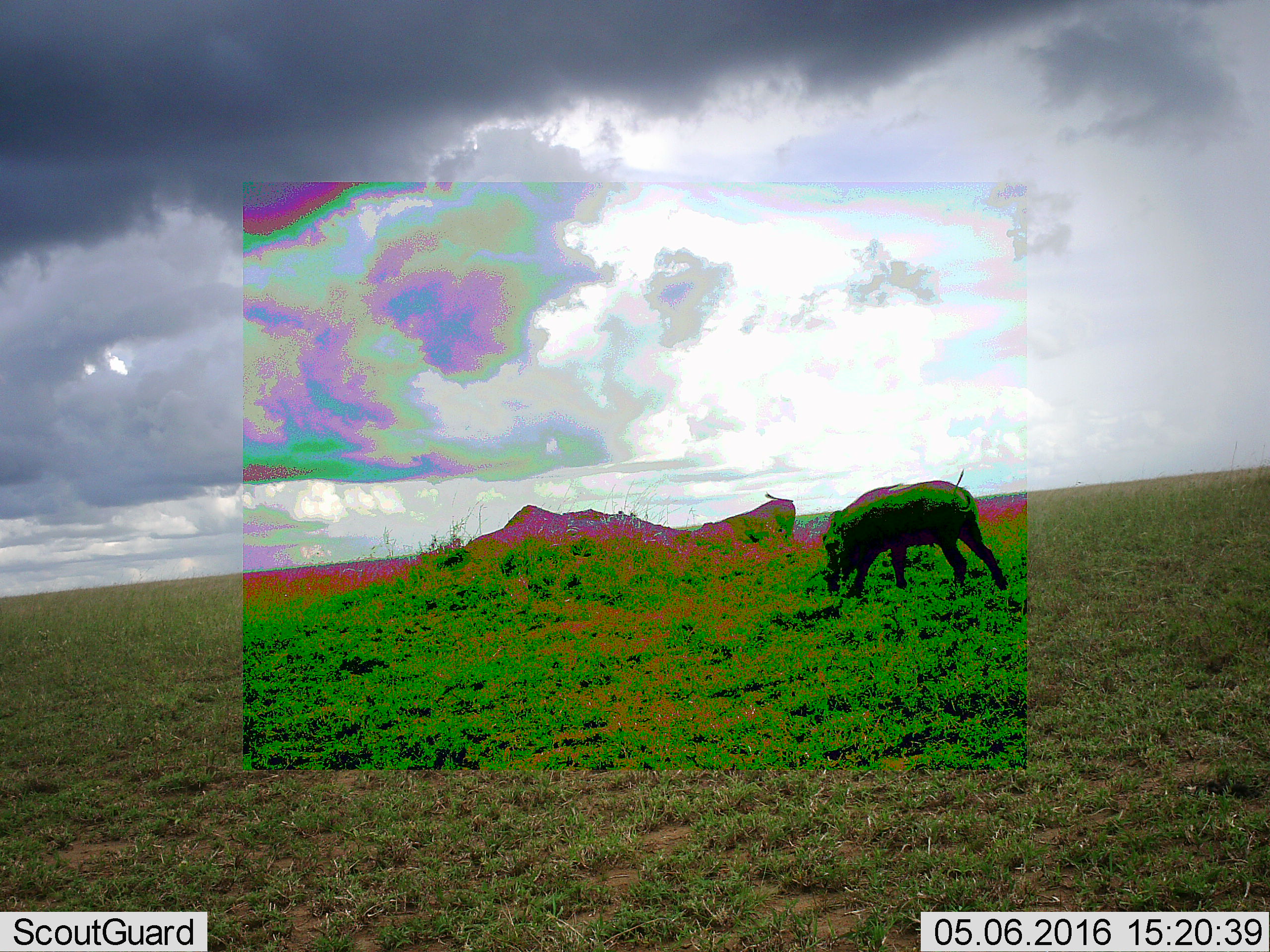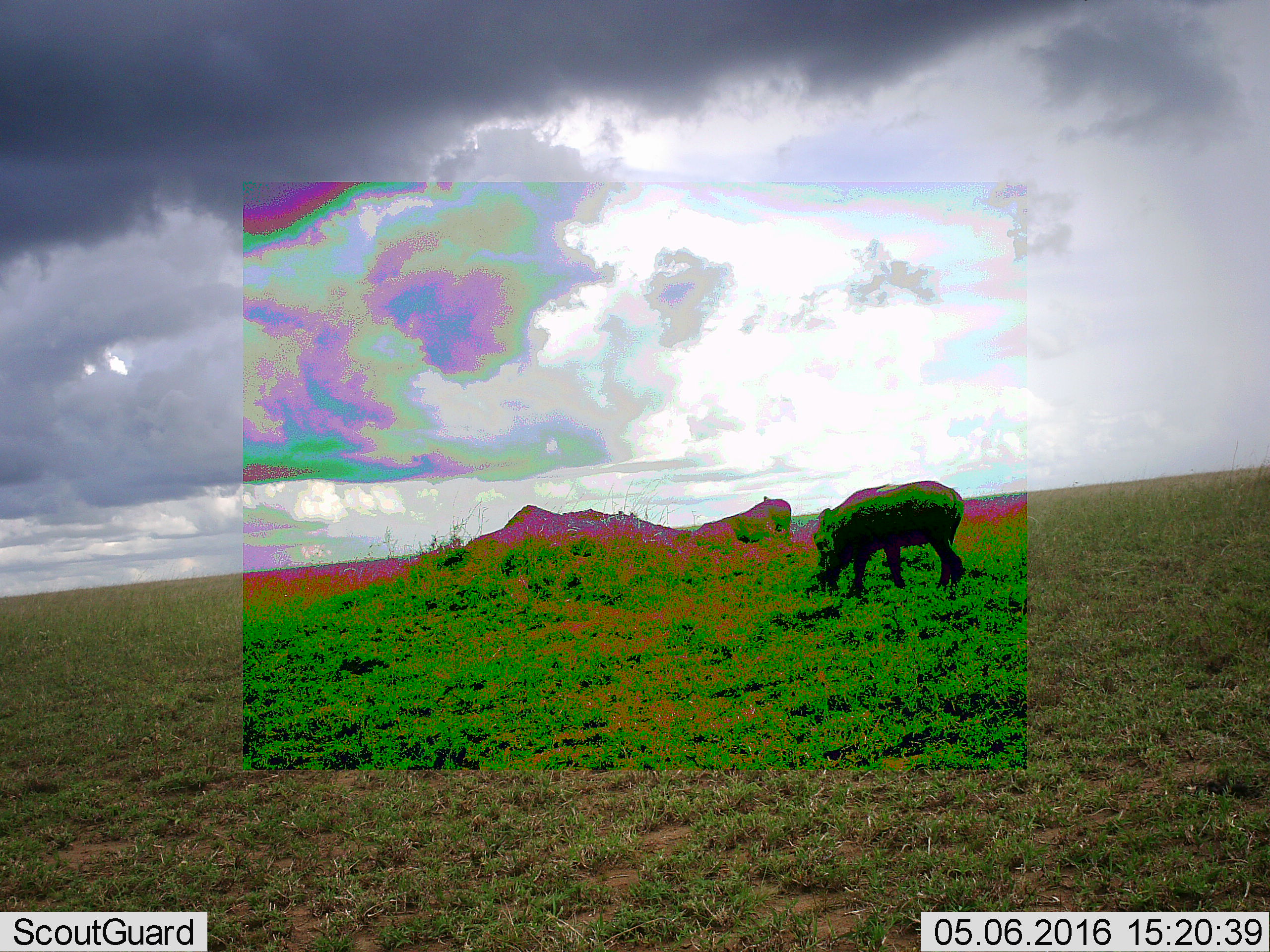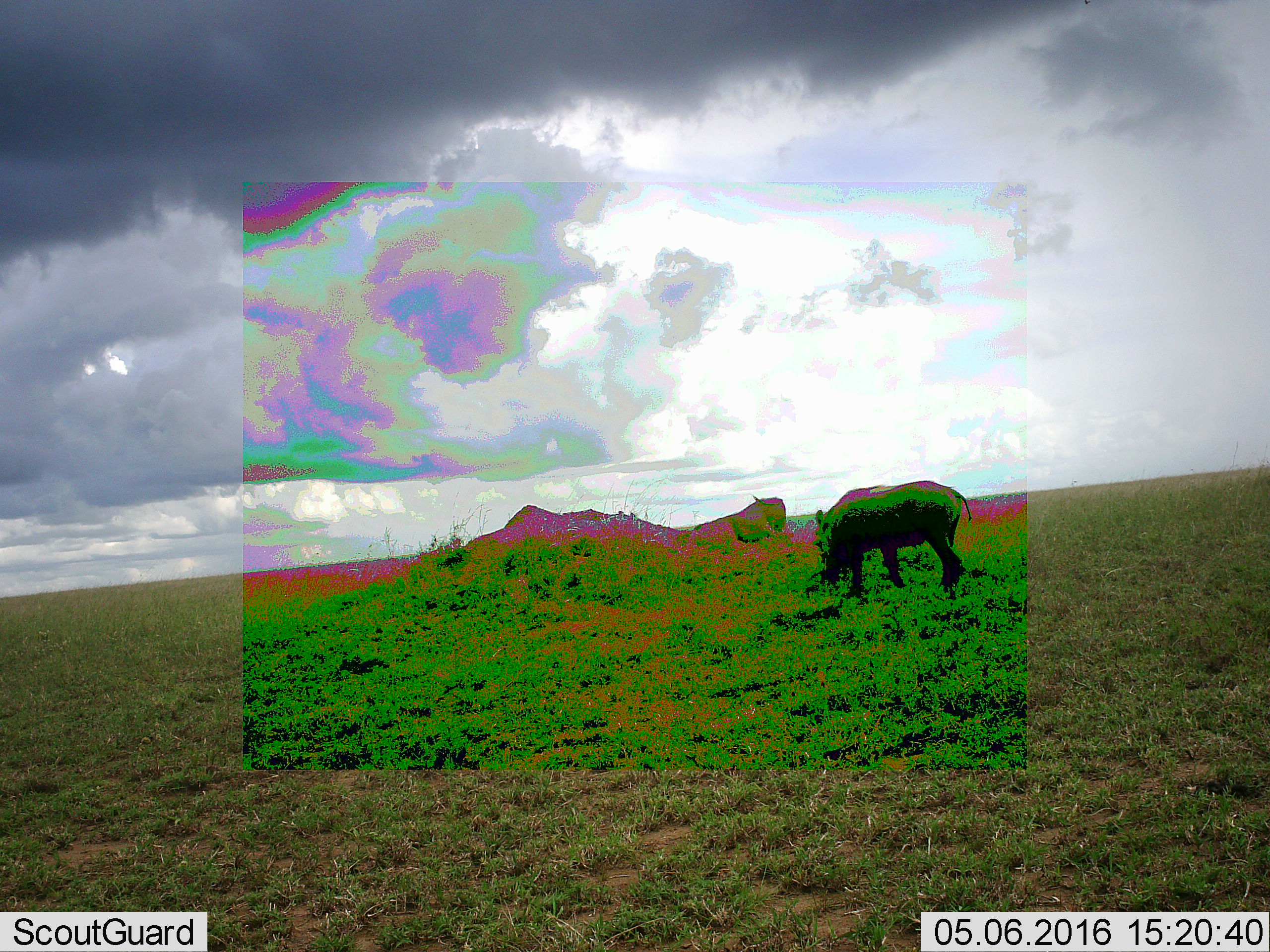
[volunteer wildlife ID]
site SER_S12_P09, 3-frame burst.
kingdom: Animalia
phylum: Chordata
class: Mammalia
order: Artiodactyla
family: Suidae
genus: Phacochoerus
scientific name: Phacochoerus africanus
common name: warthog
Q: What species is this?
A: Warthog (Phacochoerus africanus).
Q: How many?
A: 2.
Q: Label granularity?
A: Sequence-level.